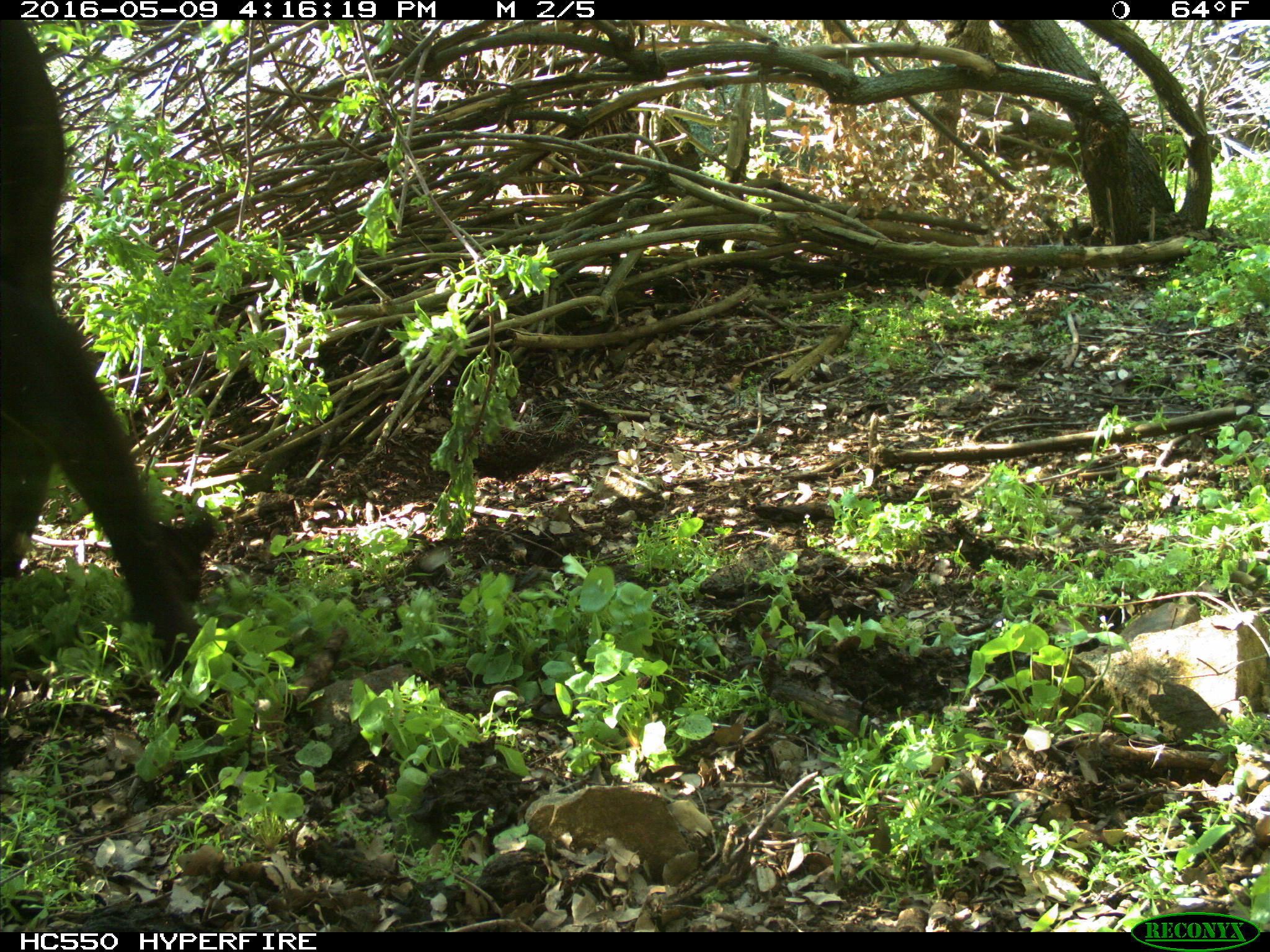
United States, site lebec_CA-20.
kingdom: Animalia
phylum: Chordata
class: Mammalia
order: Artiodactyla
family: Bovidae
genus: Bos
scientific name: Bos taurus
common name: domestic cow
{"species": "Bos taurus (domestic cow)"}